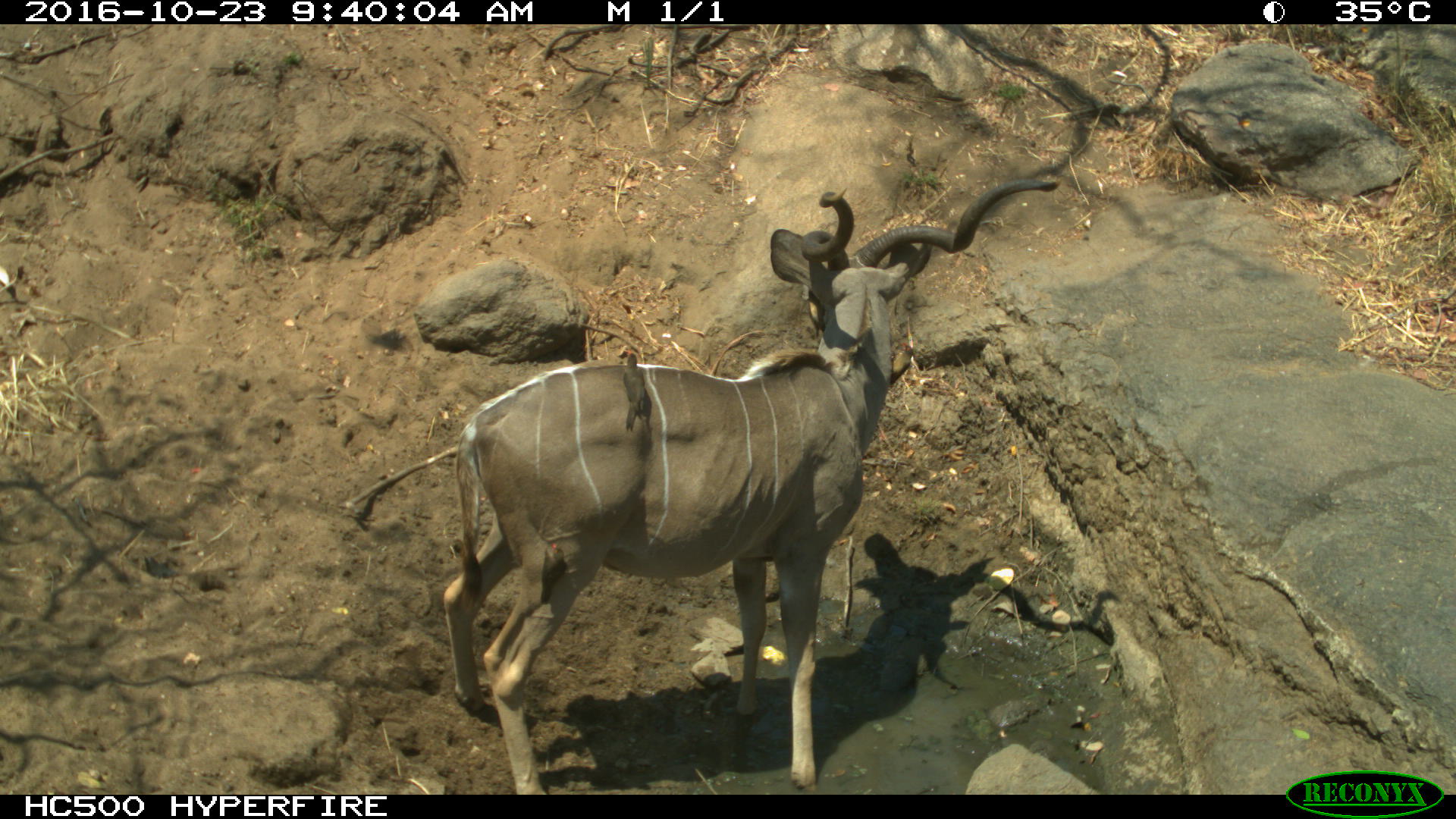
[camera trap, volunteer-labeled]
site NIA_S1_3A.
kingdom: Animalia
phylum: Chordata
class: Mammalia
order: Artiodactyla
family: Bovidae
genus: Tragelaphus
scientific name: Tragelaphus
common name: kudu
Kudu (Tragelaphus), count 1. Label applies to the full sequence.